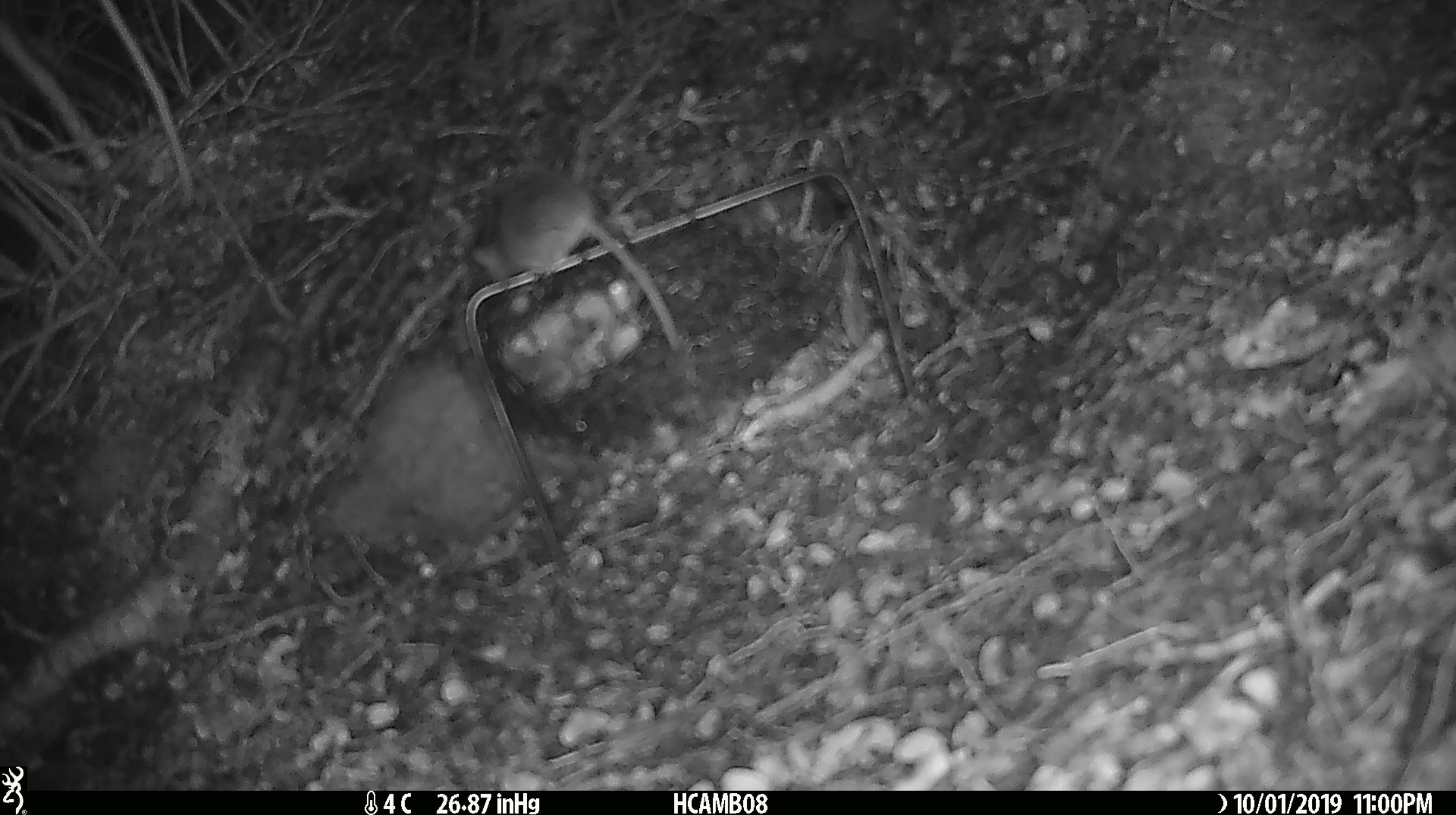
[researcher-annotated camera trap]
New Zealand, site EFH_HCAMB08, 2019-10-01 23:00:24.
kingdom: Animalia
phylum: Chordata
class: Mammalia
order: Rodentia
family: Muridae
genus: Mus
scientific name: Mus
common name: mouse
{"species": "mouse (Mus)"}